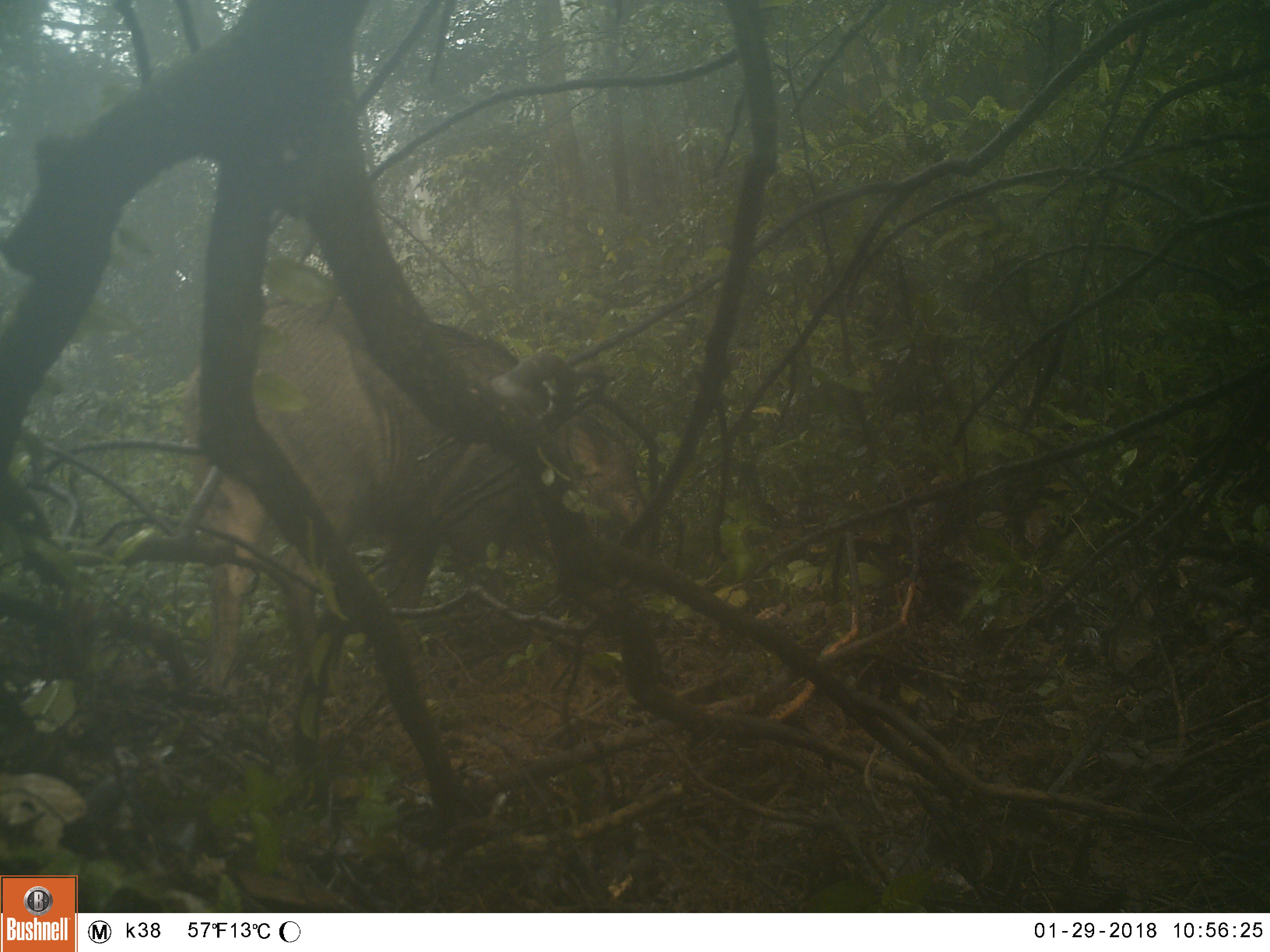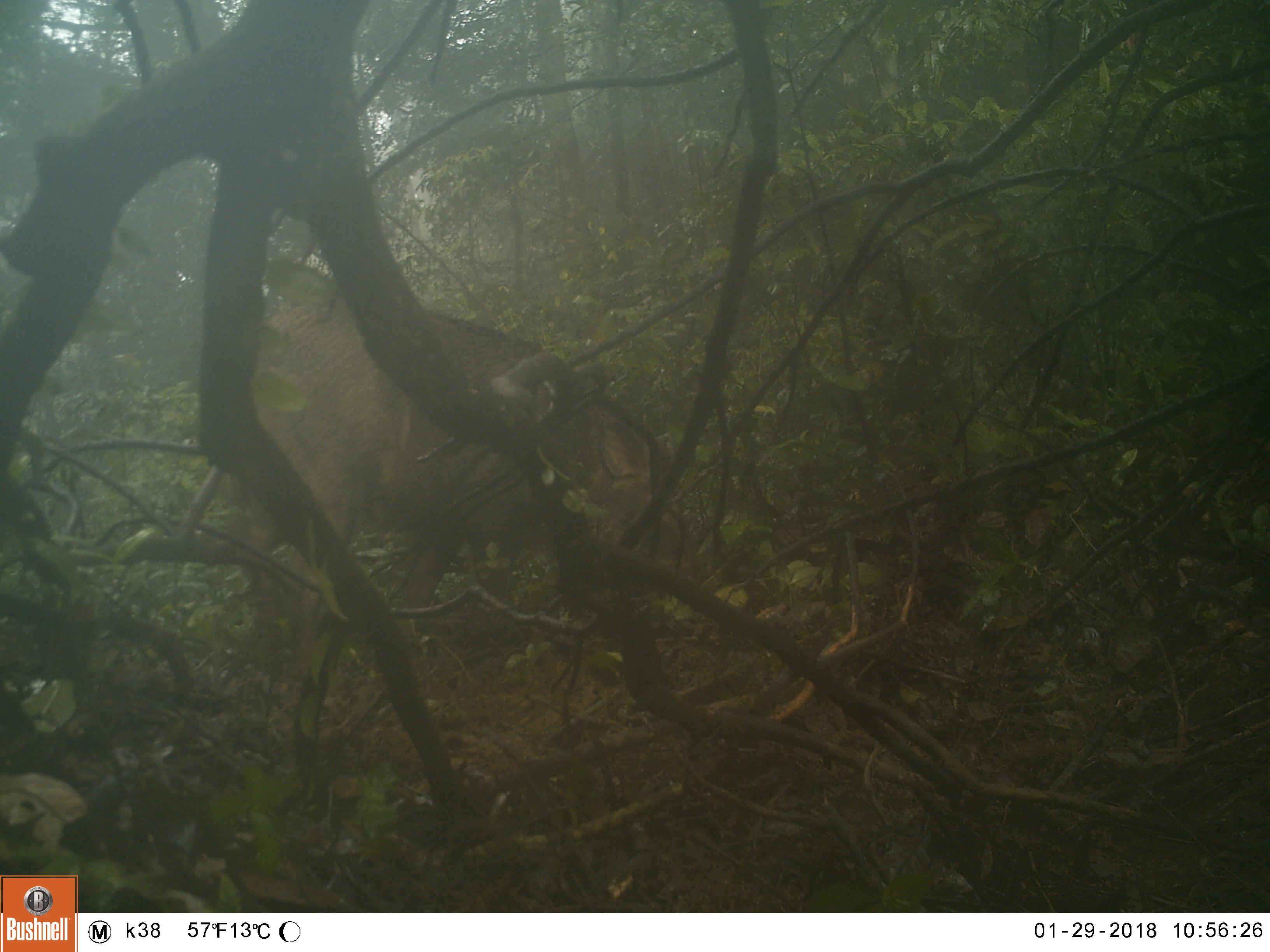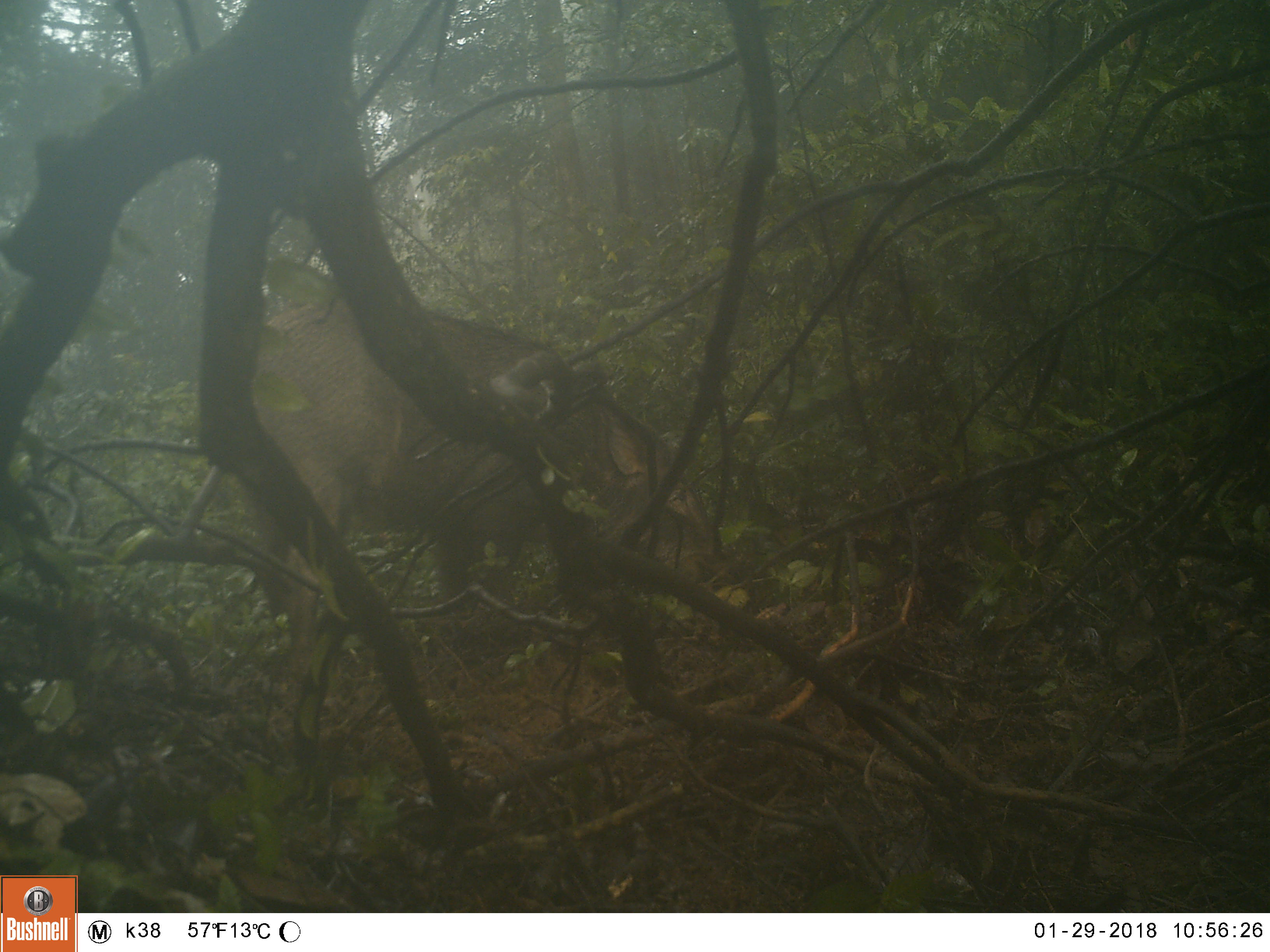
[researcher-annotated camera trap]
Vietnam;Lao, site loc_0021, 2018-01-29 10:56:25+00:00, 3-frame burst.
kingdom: Animalia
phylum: Chordata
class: Mammalia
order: Artiodactyla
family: Suidae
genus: Sus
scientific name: Sus scrofa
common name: eurasian wild pig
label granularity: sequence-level